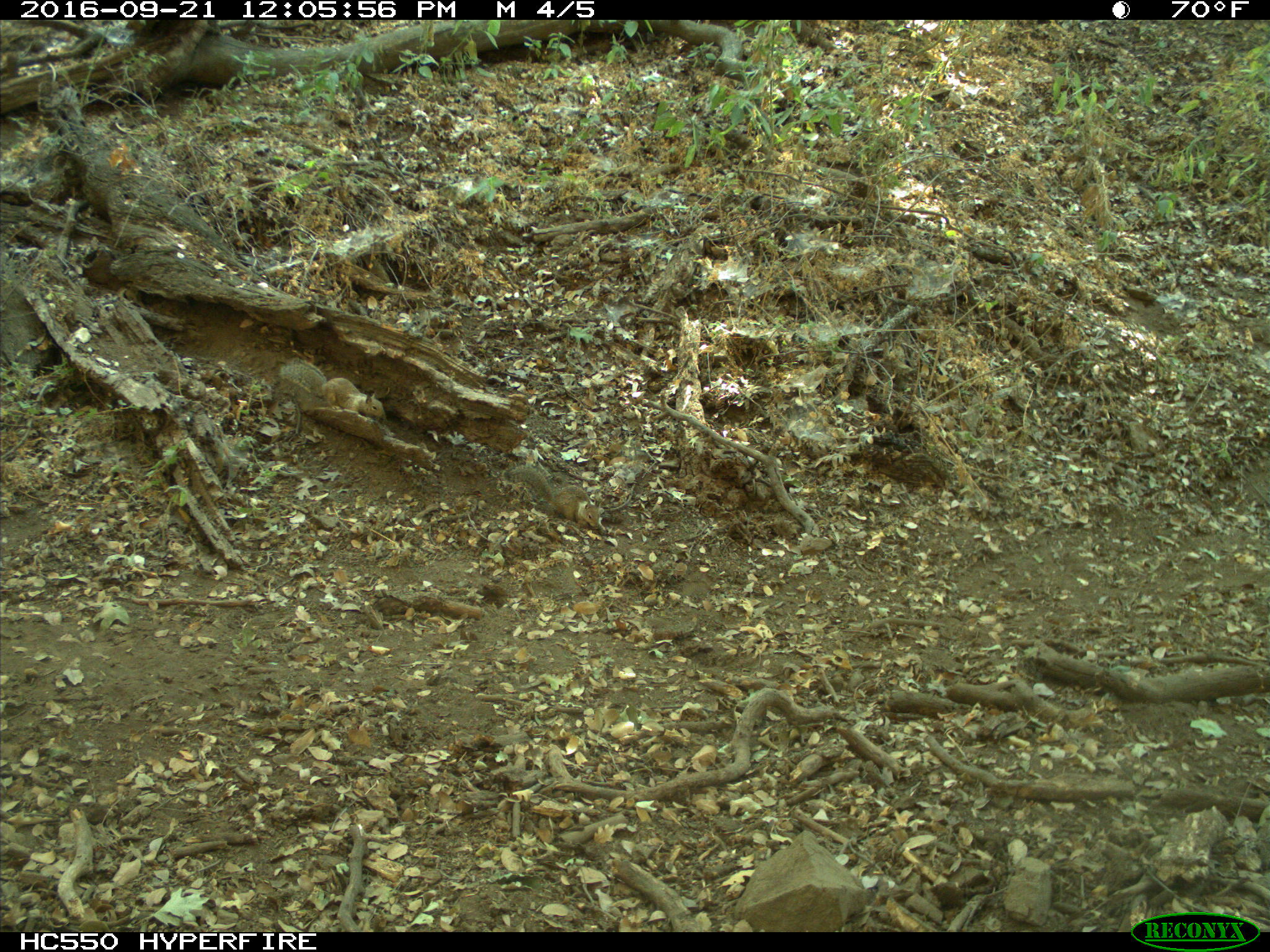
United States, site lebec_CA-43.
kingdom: Animalia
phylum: Chordata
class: Mammalia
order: Rodentia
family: Sciuridae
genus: Otospermophilus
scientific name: Otospermophilus beecheyi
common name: california ground squirrel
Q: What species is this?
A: Otospermophilus beecheyi (california ground squirrel).